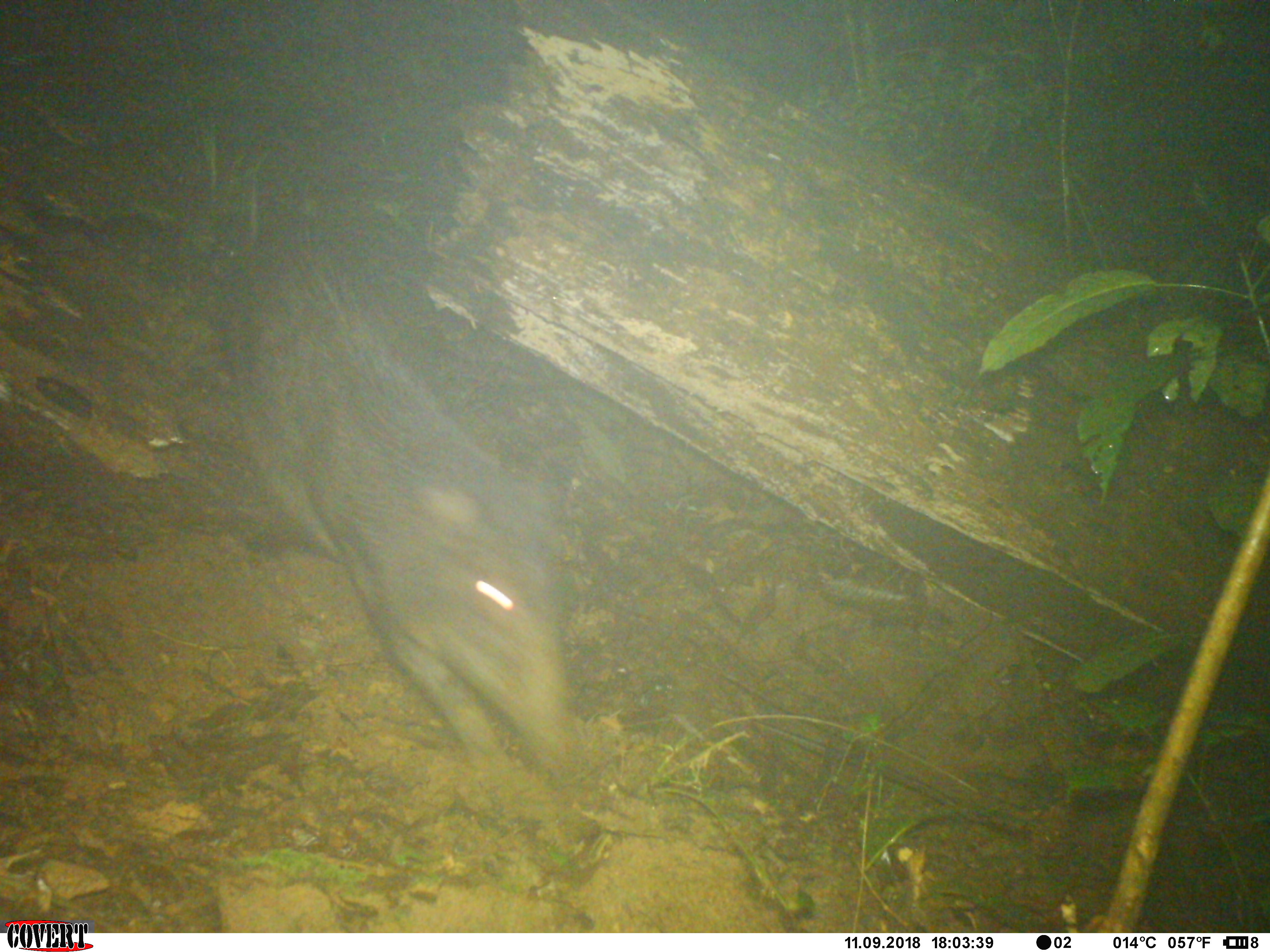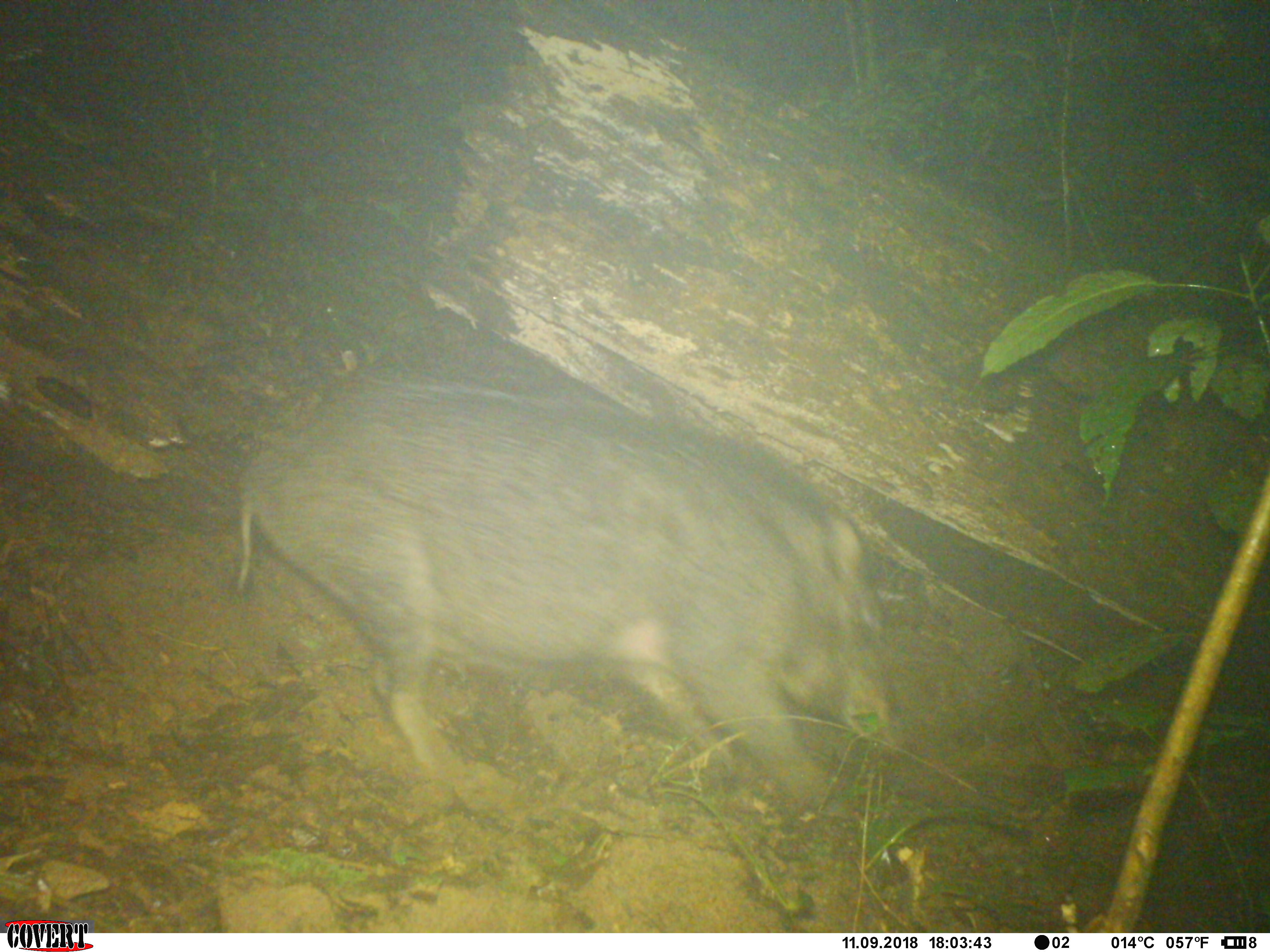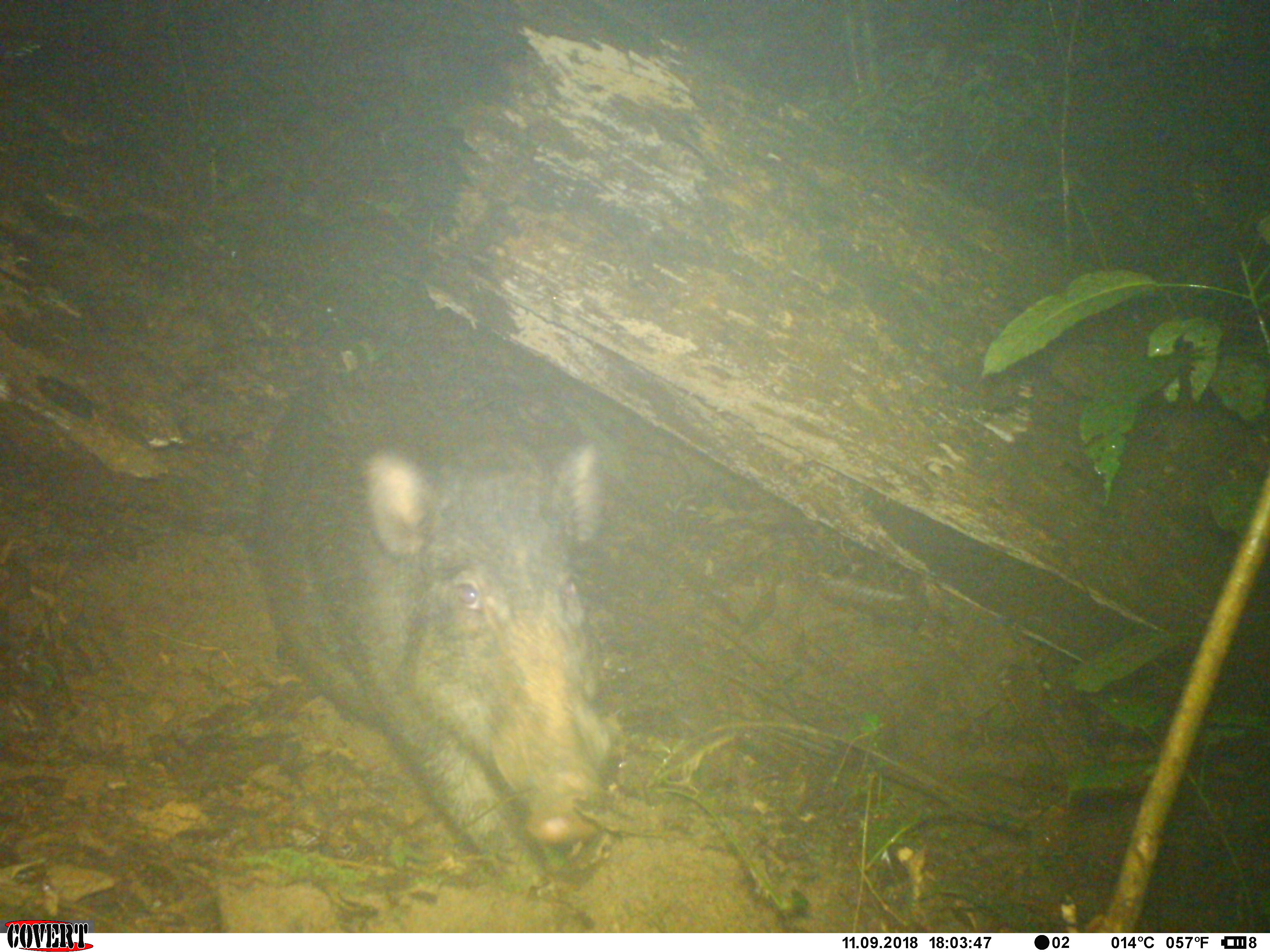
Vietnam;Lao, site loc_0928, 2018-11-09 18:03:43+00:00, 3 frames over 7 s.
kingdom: Animalia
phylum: Chordata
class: Mammalia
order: Artiodactyla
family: Suidae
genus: Sus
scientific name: Sus scrofa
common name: eurasian wild pig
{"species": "eurasian wild pig (Sus scrofa)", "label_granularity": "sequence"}